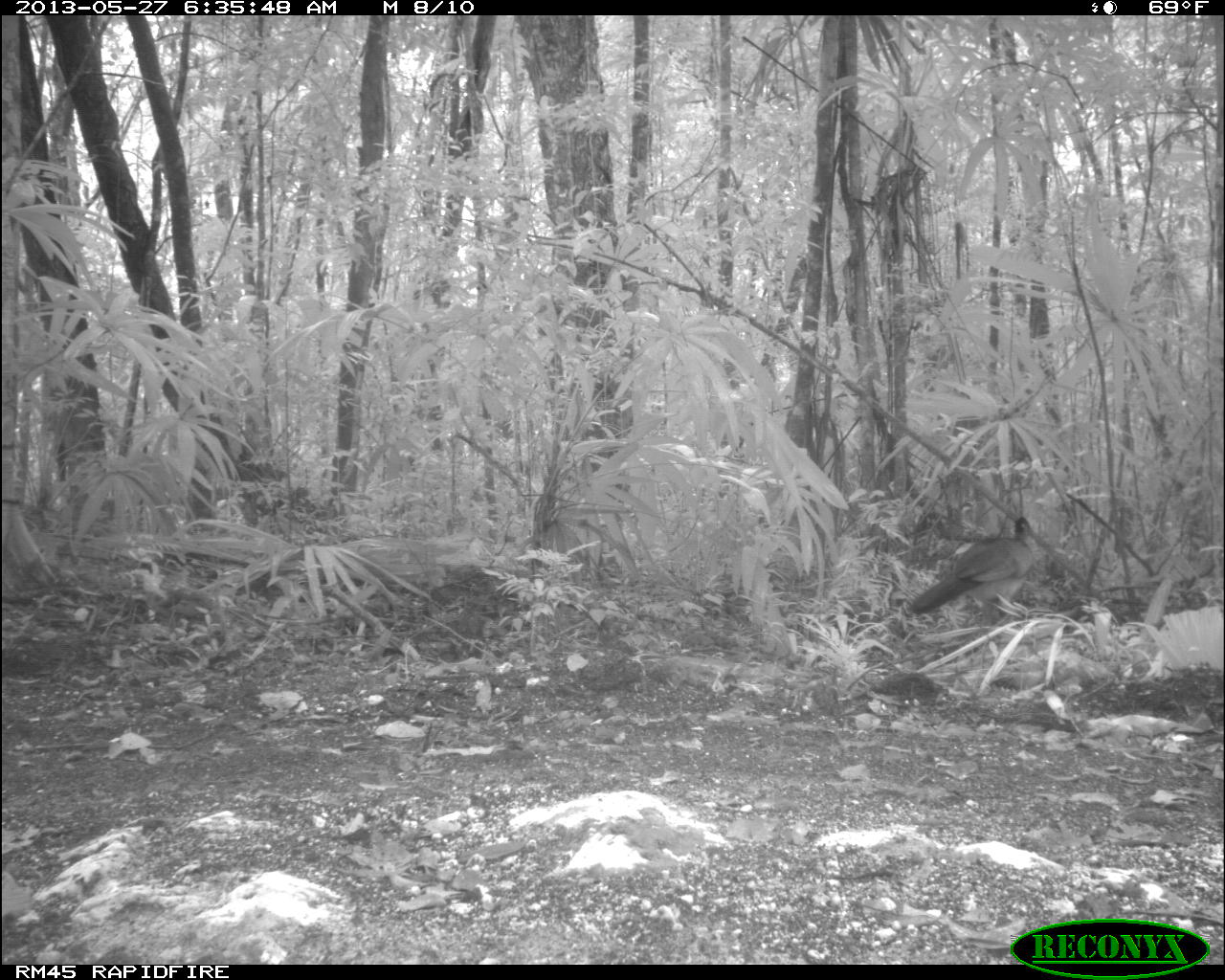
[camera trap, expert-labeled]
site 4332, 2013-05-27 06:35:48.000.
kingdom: Animalia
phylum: Chordata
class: Aves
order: Galliformes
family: Cracidae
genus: Crax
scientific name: Crax rubra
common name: great curassow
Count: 2.